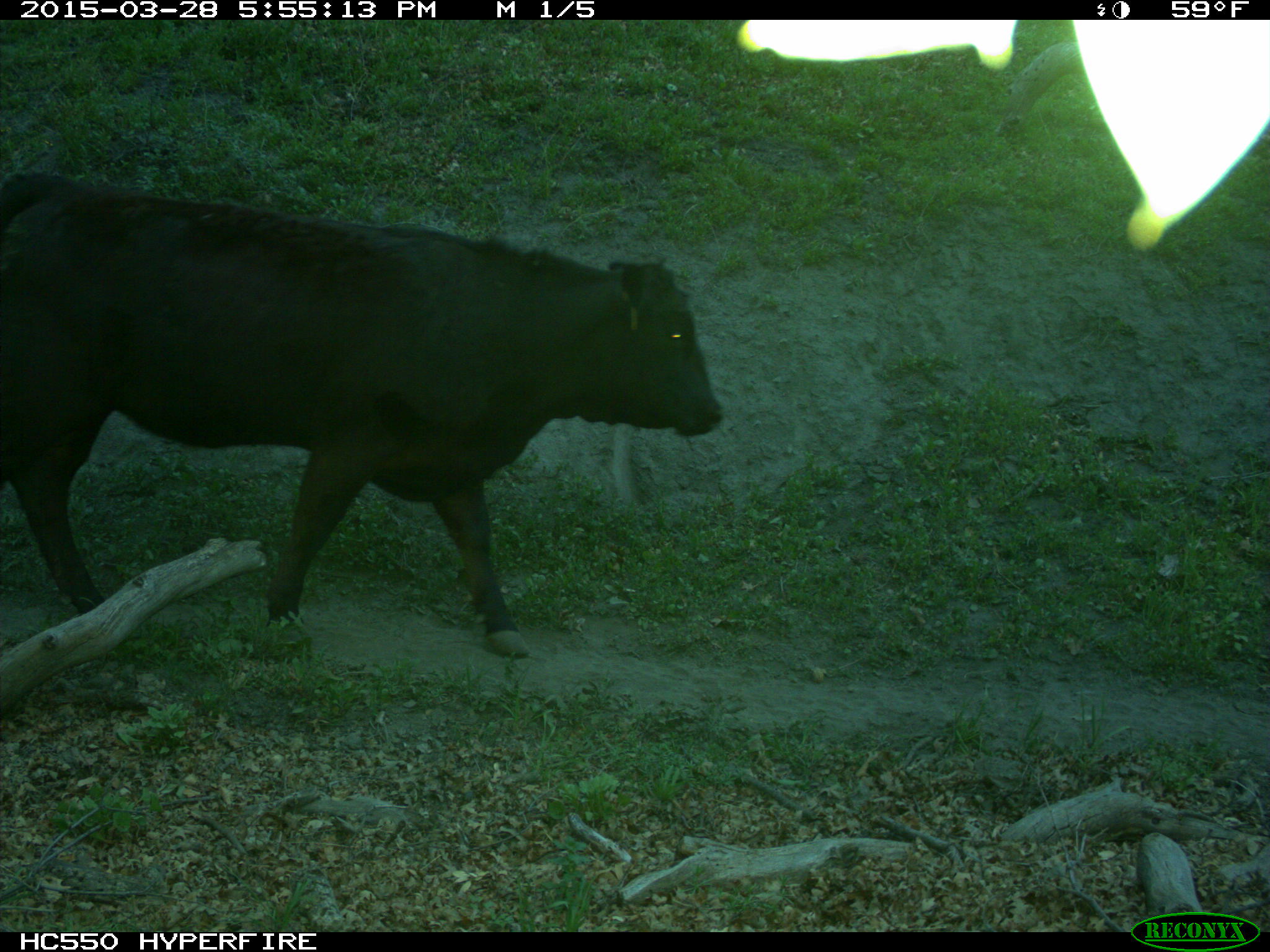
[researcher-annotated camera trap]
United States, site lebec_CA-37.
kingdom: Animalia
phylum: Chordata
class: Mammalia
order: Artiodactyla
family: Bovidae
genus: Bos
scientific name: Bos taurus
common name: domestic cow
Bos taurus (domestic cow).